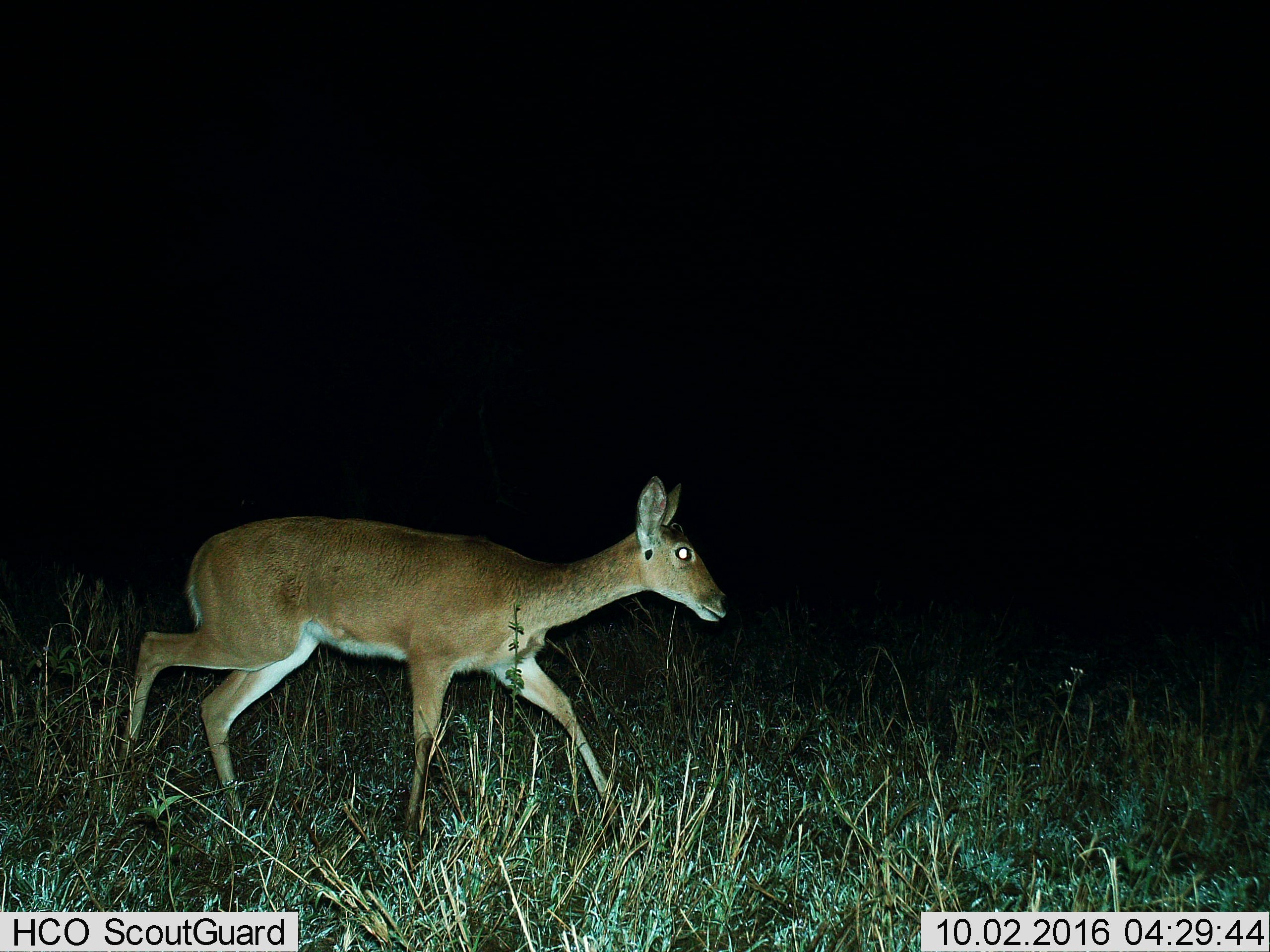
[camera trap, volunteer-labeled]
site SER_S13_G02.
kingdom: Animalia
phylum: Chordata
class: Mammalia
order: Artiodactyla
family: Bovidae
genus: Redunca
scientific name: Redunca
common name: reedbuck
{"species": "reedbuck (Redunca)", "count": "1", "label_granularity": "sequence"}